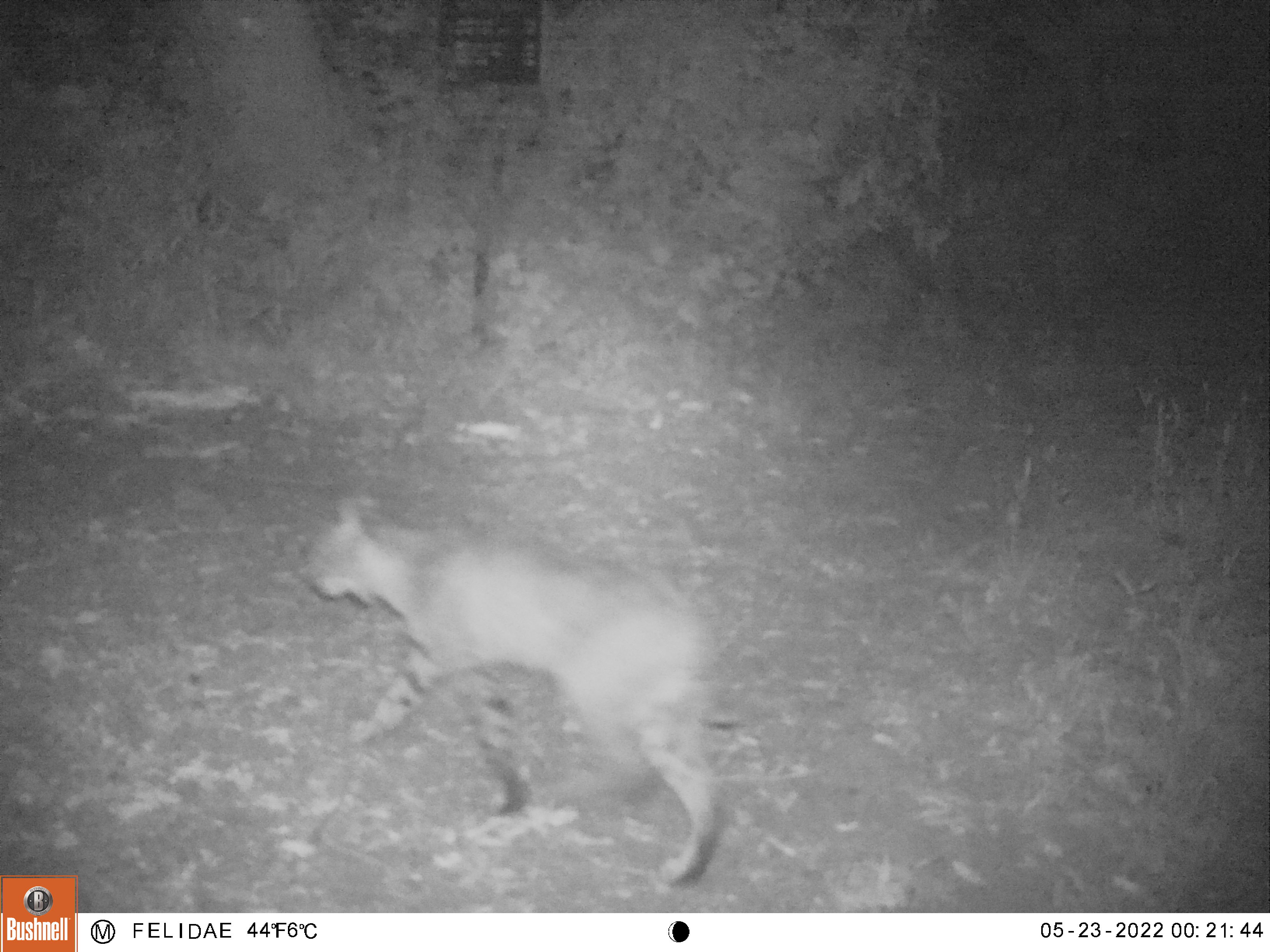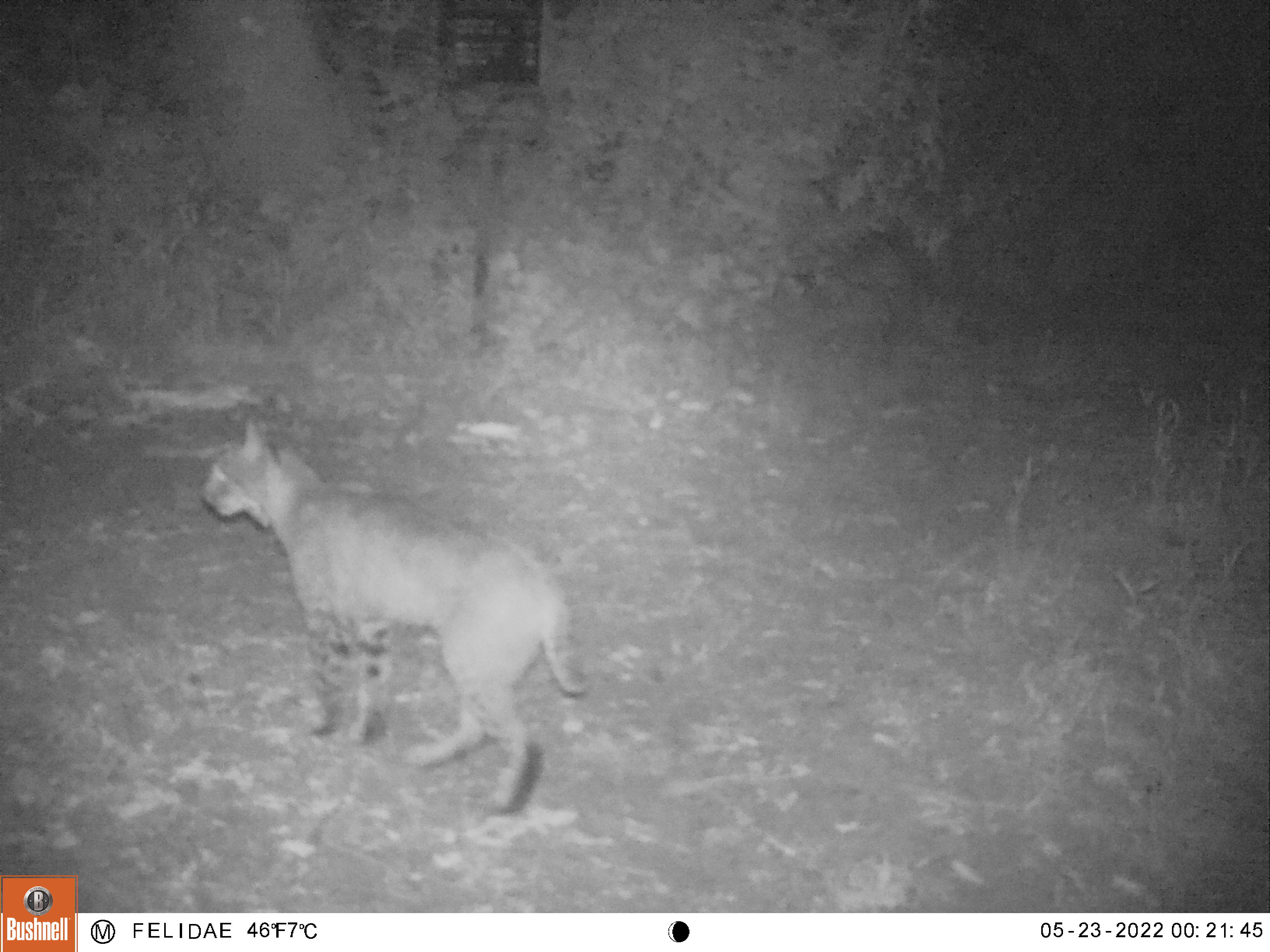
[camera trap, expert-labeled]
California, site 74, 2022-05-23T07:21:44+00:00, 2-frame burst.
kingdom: Animalia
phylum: Chordata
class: Mammalia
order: Carnivora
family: Felidae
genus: Lynx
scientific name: Lynx rufus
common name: bobcat